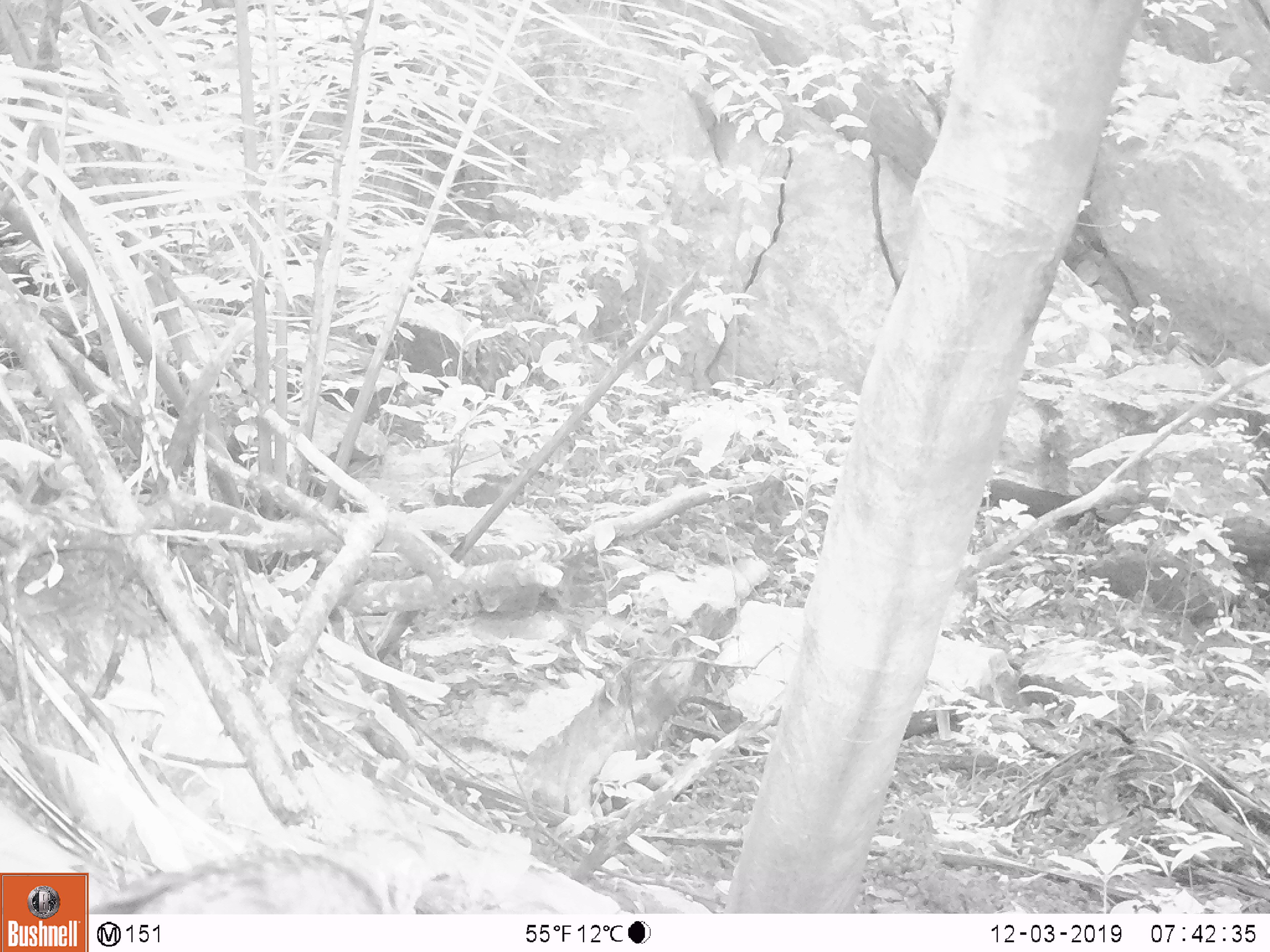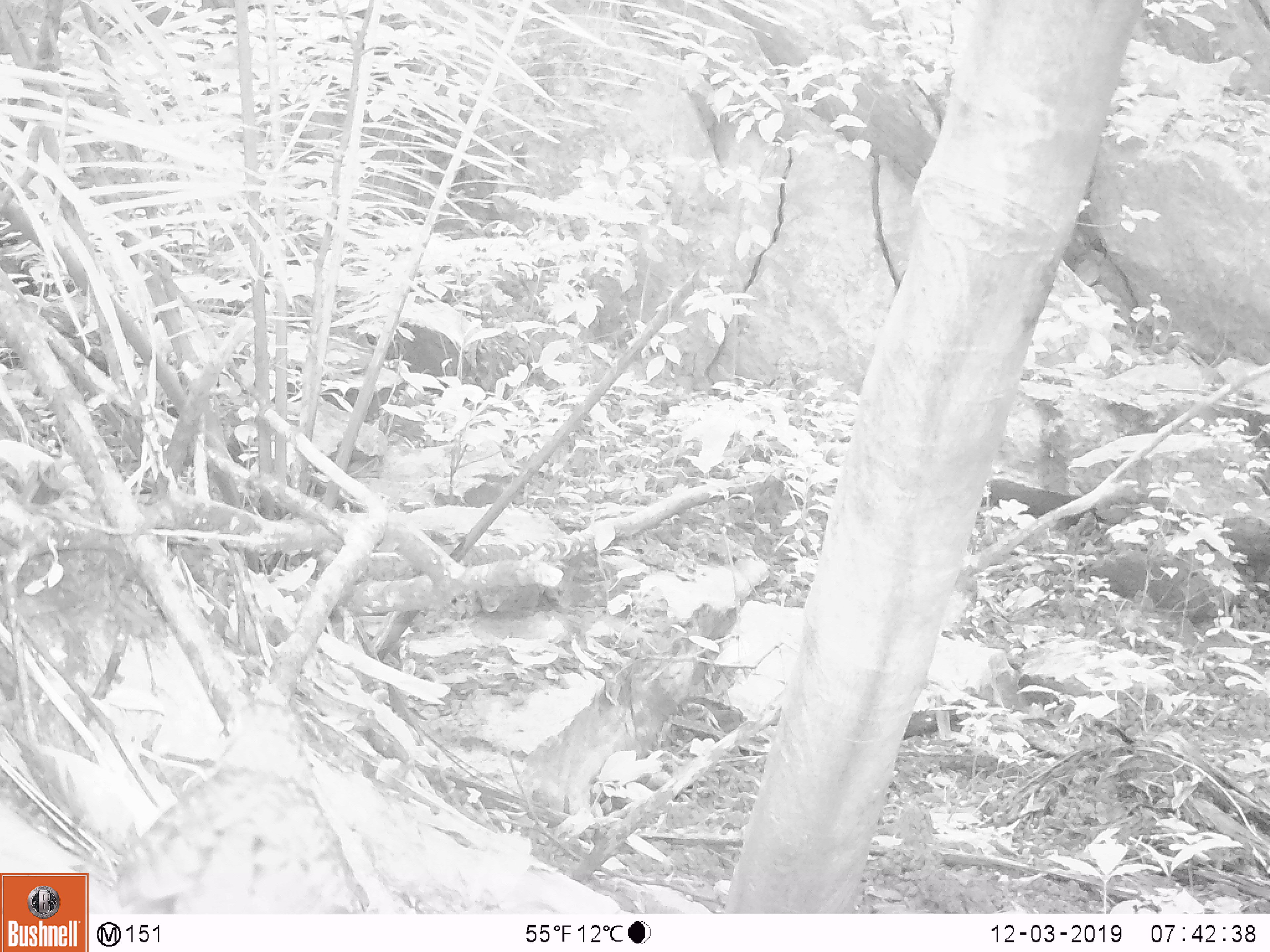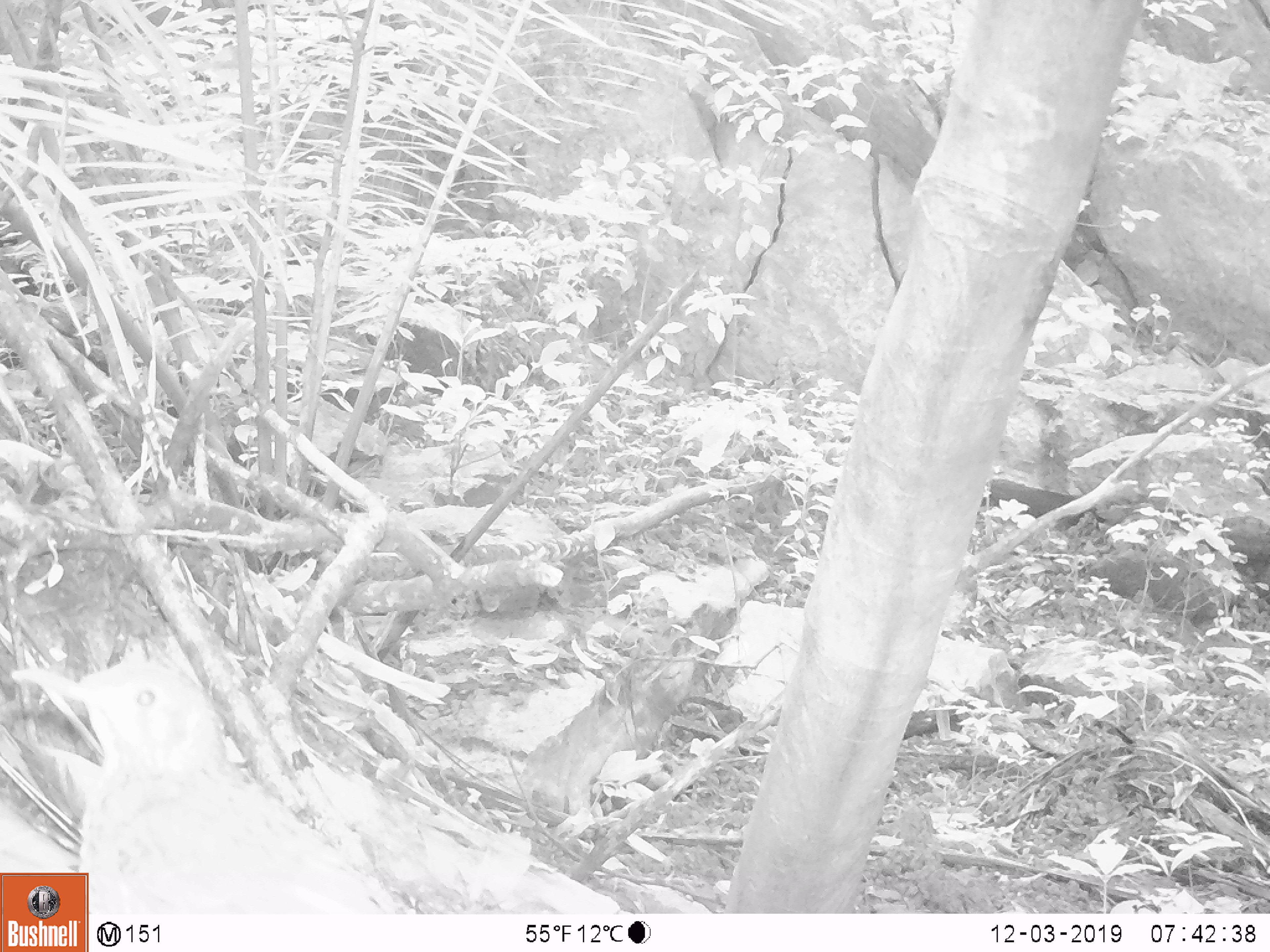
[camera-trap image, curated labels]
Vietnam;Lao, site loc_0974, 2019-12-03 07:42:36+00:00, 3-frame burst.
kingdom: Animalia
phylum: Chordata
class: Aves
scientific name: Aves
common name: bird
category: unidentified bird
Unidentified bird (bird) (Aves). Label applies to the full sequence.